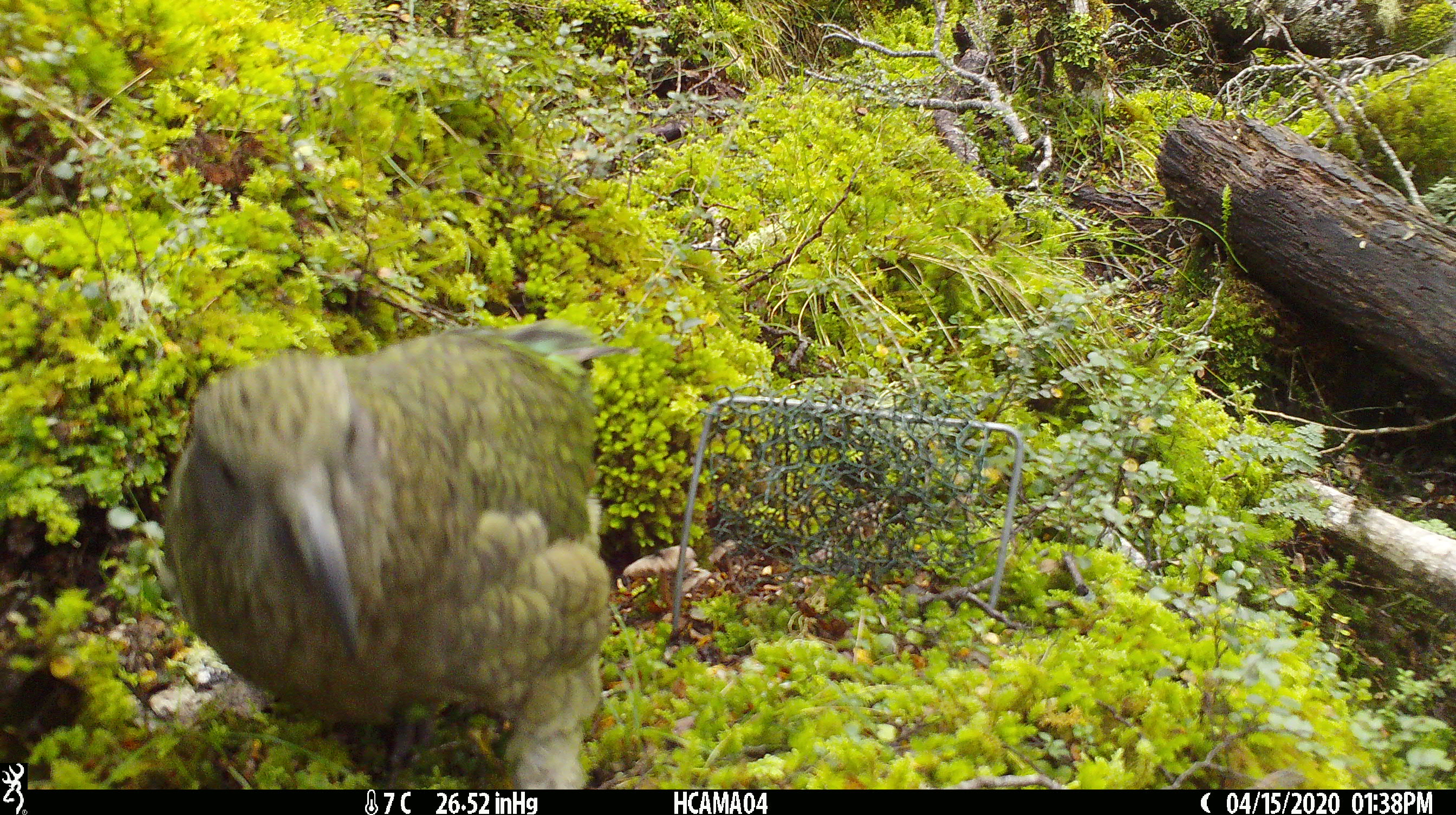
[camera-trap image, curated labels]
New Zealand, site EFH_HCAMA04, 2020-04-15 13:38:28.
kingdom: Animalia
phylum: Chordata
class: Aves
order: Psittaciformes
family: Strigopidae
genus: Nestor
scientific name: Nestor notabilis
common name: kea